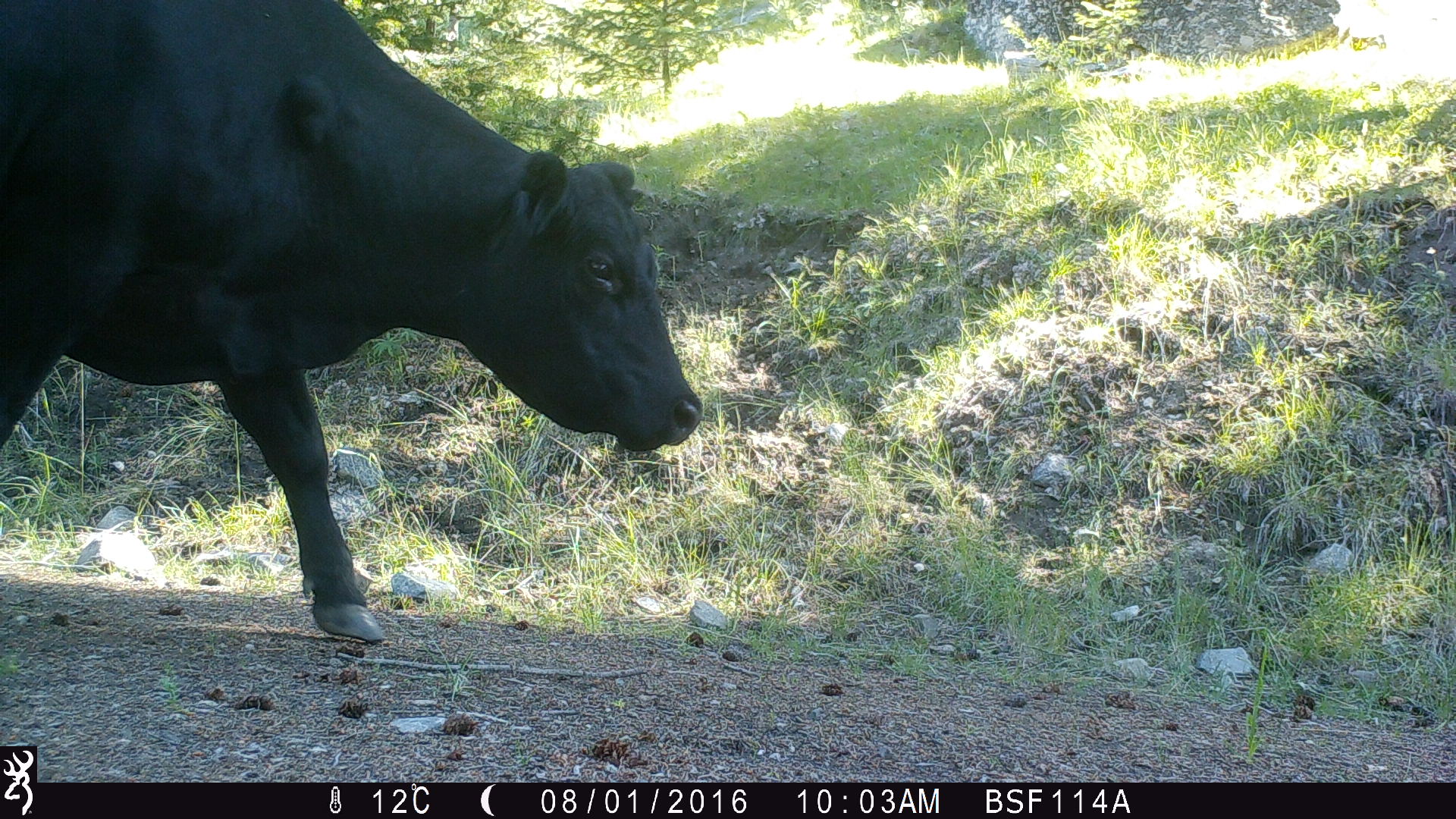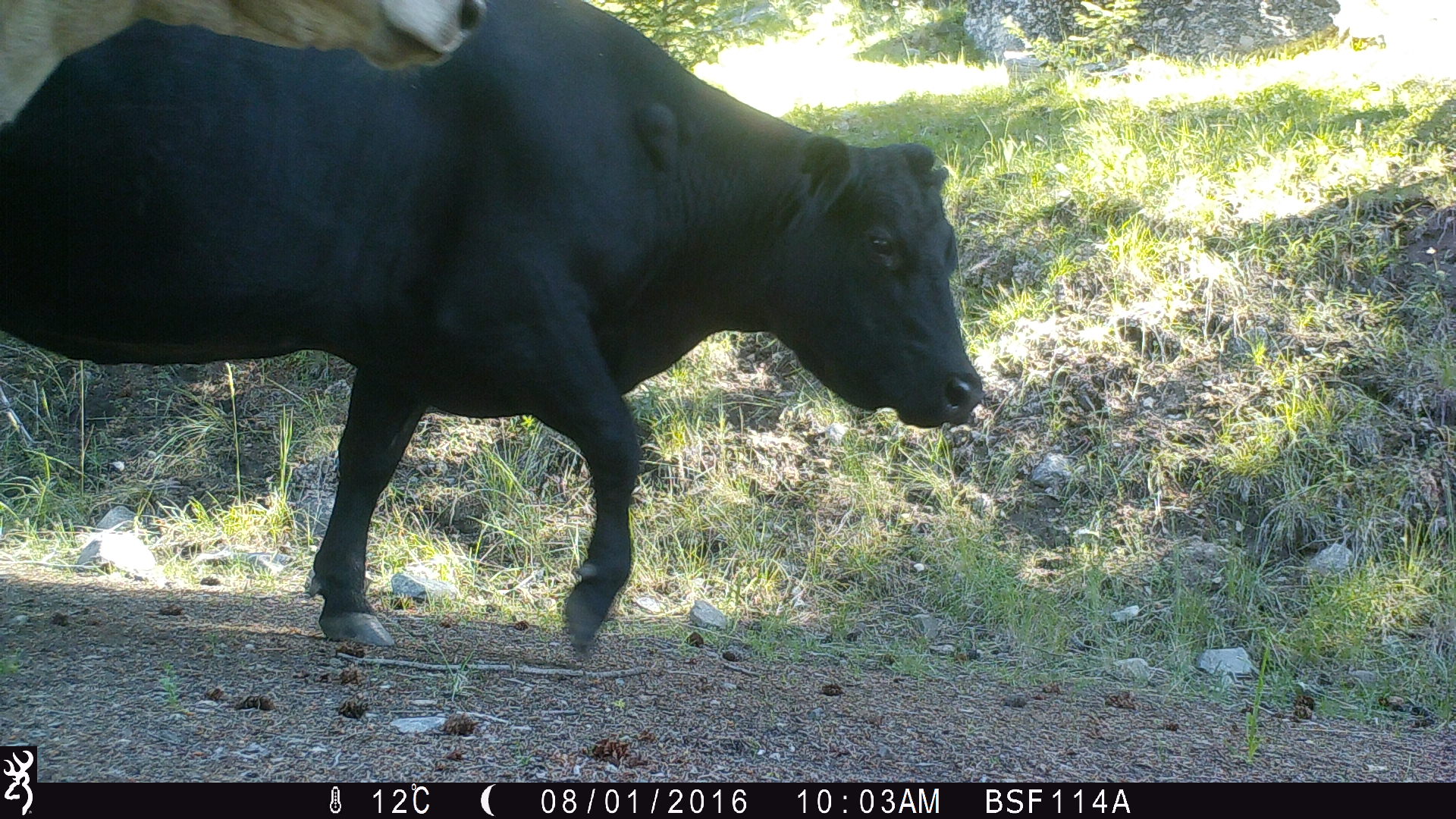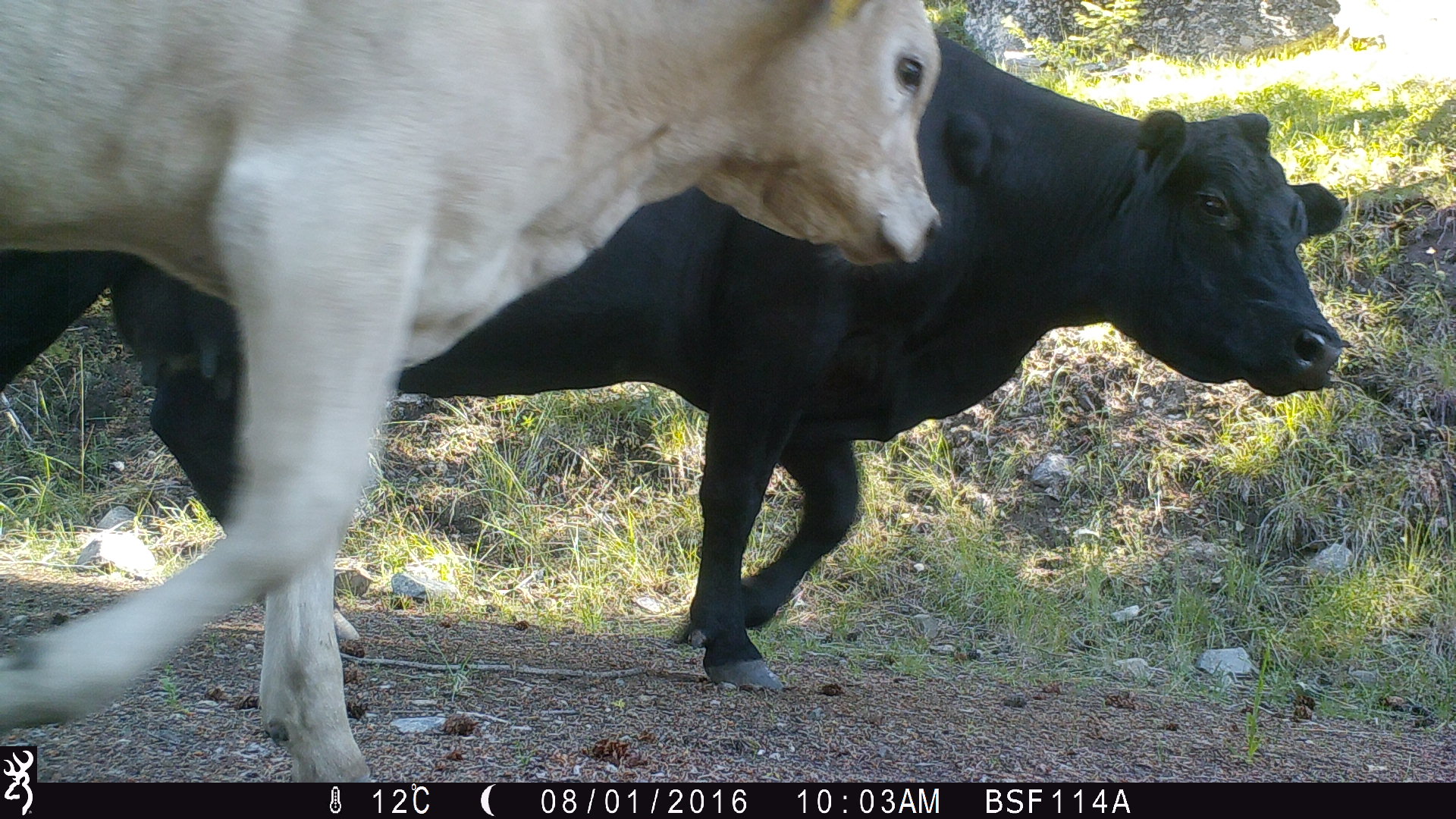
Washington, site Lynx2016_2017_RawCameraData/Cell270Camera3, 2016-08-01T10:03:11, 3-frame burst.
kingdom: Animalia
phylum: Chordata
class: Mammalia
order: Artiodactyla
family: Bovidae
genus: Bos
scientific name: Bos taurus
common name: domestic cattle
Domestic cattle (Bos taurus). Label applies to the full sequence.